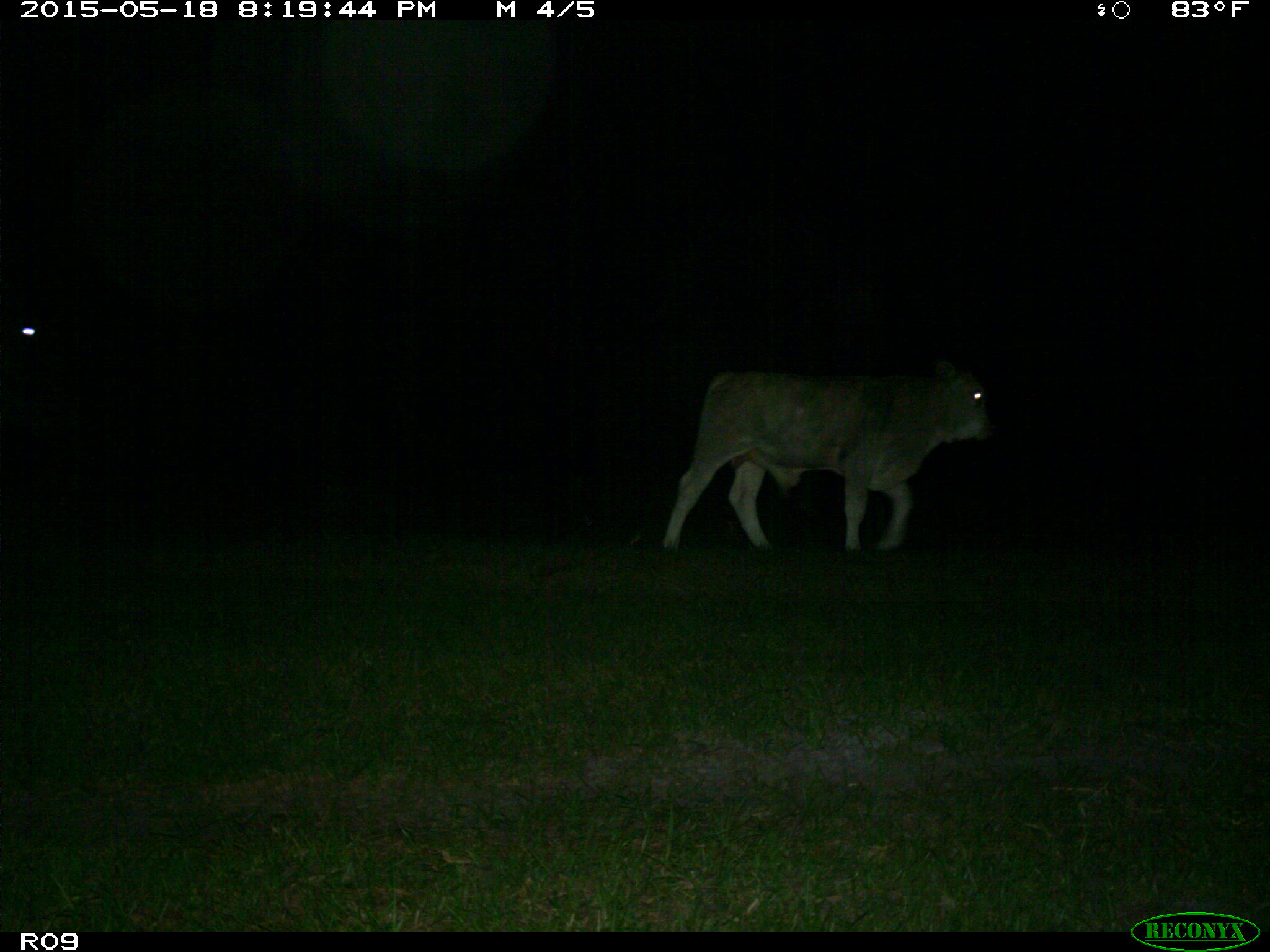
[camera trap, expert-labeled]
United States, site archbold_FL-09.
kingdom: Animalia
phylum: Chordata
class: Mammalia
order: Artiodactyla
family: Bovidae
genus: Bos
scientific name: Bos taurus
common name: domestic cow